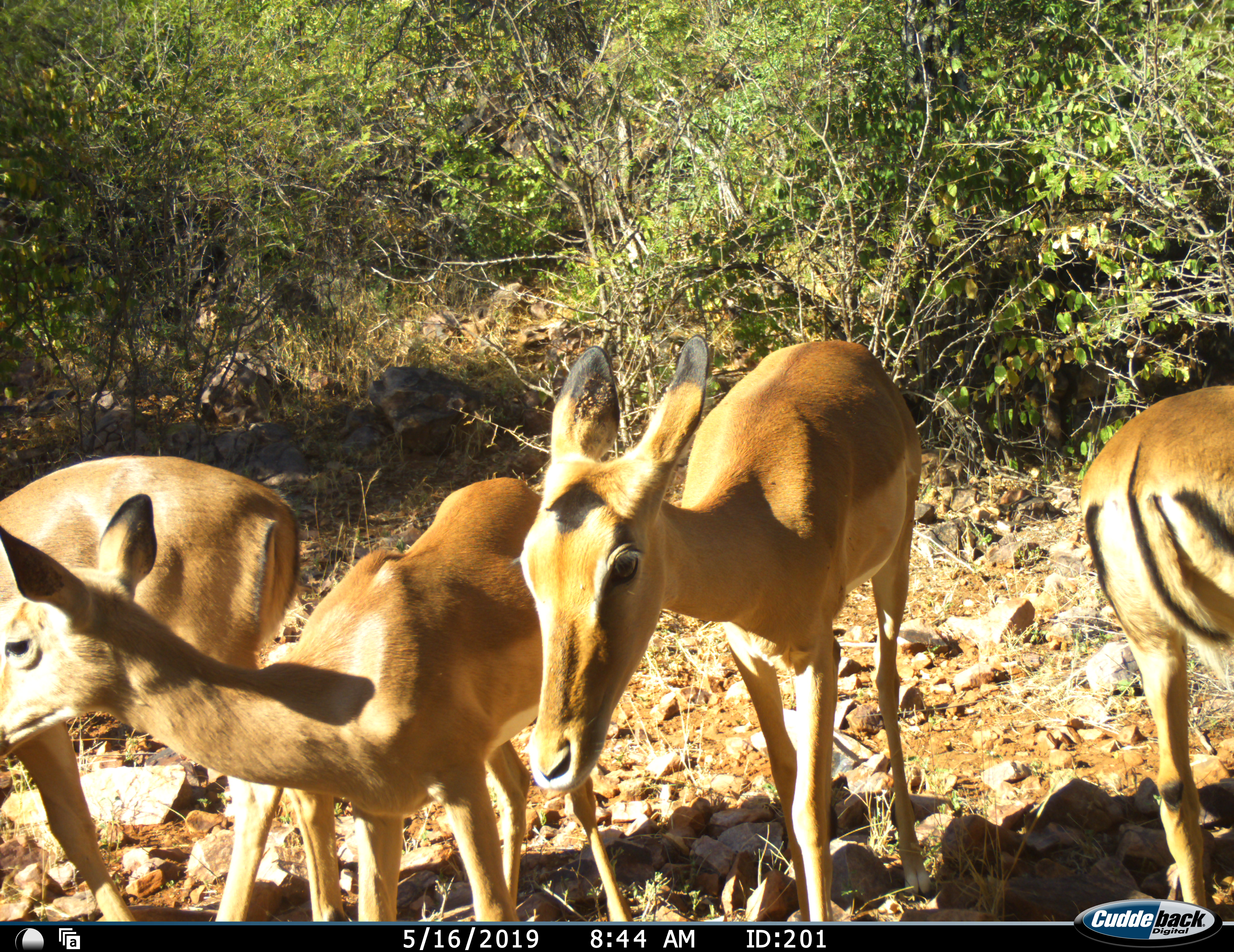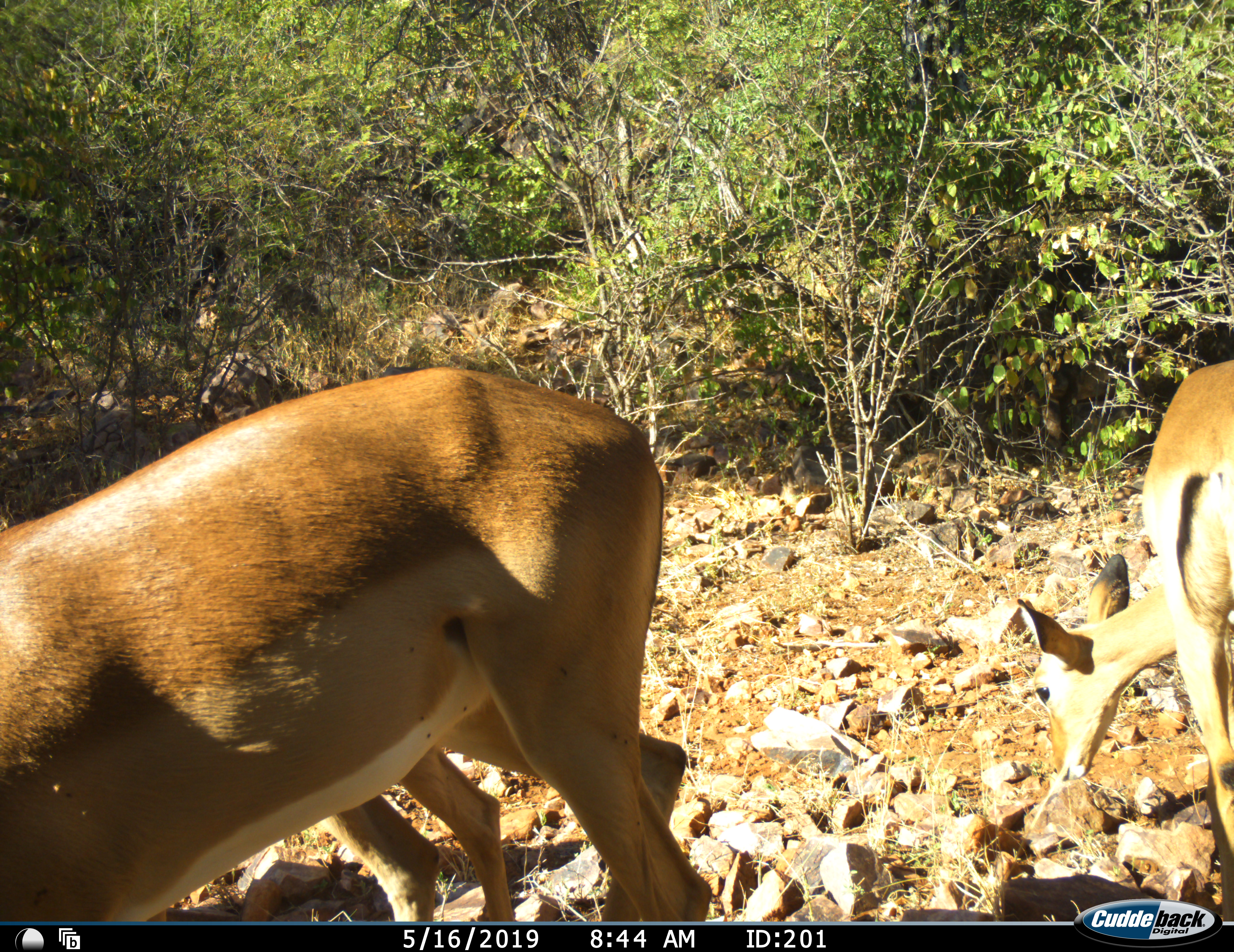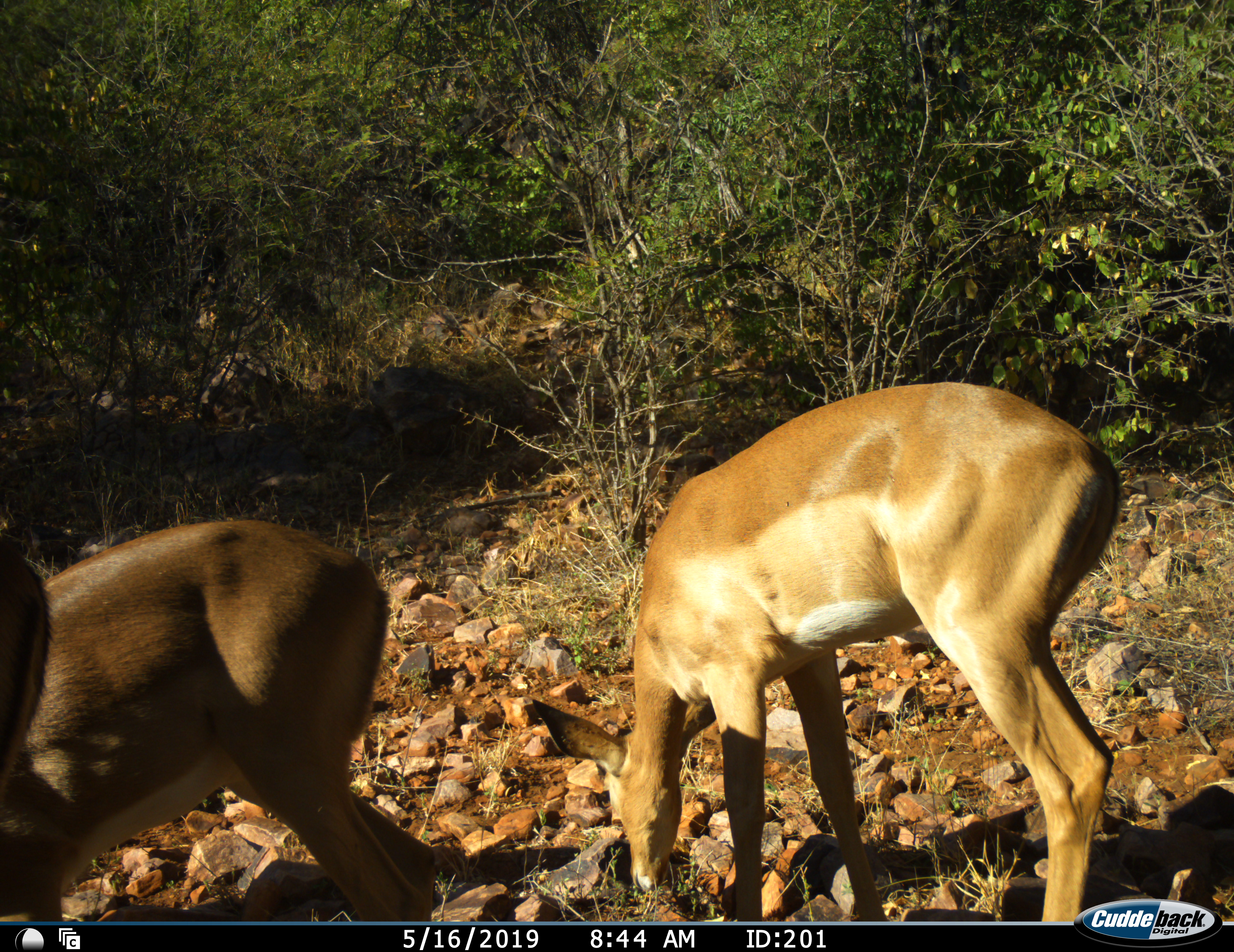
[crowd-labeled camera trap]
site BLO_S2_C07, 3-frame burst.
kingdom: Animalia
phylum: Chordata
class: Mammalia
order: Artiodactyla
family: Bovidae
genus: Aepyceros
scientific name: Aepyceros melampus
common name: impala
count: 4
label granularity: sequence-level